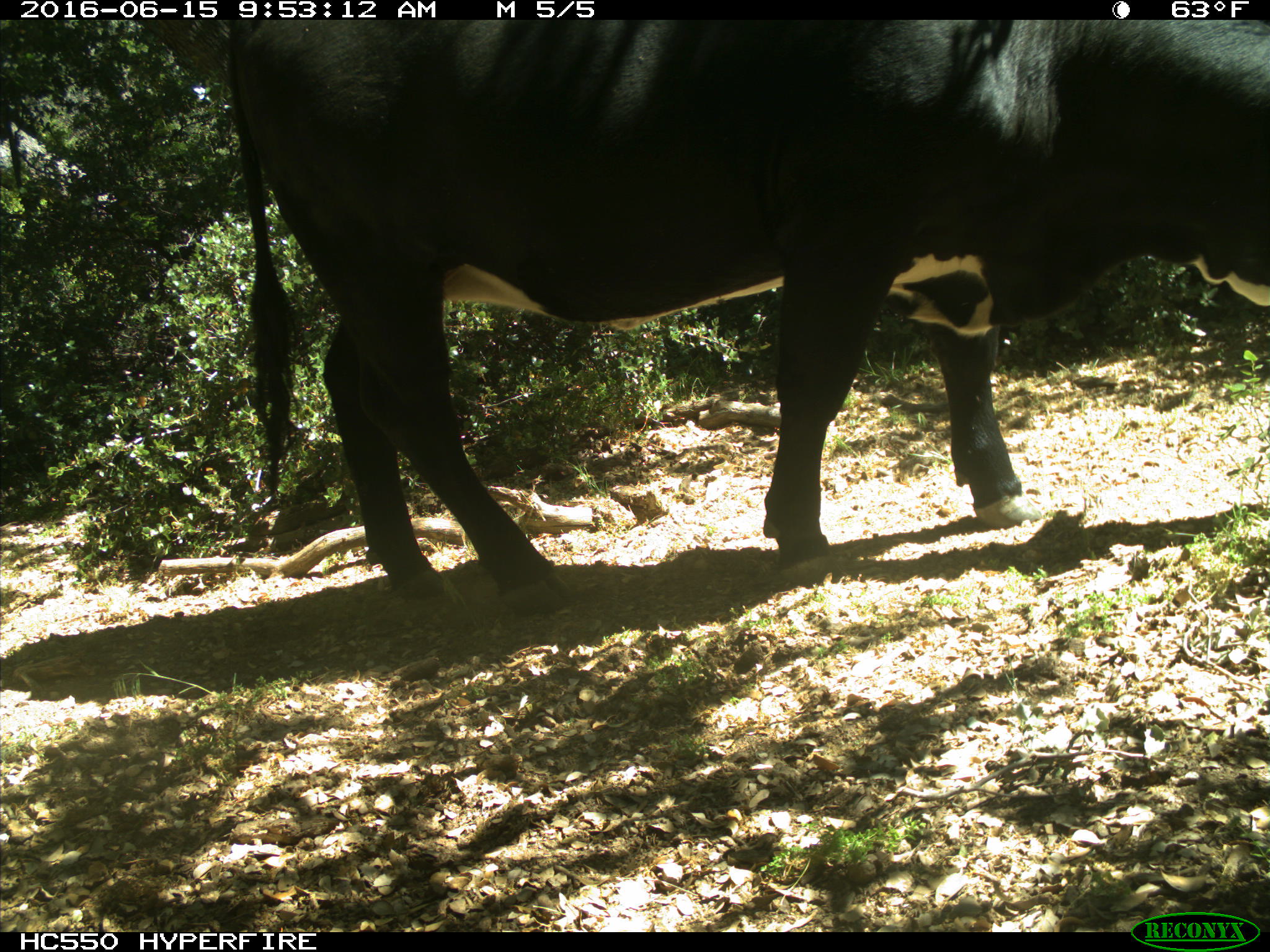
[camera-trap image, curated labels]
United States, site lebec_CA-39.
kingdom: Animalia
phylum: Chordata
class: Mammalia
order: Artiodactyla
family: Bovidae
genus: Bos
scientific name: Bos taurus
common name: domestic cow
Bos taurus (domestic cow).